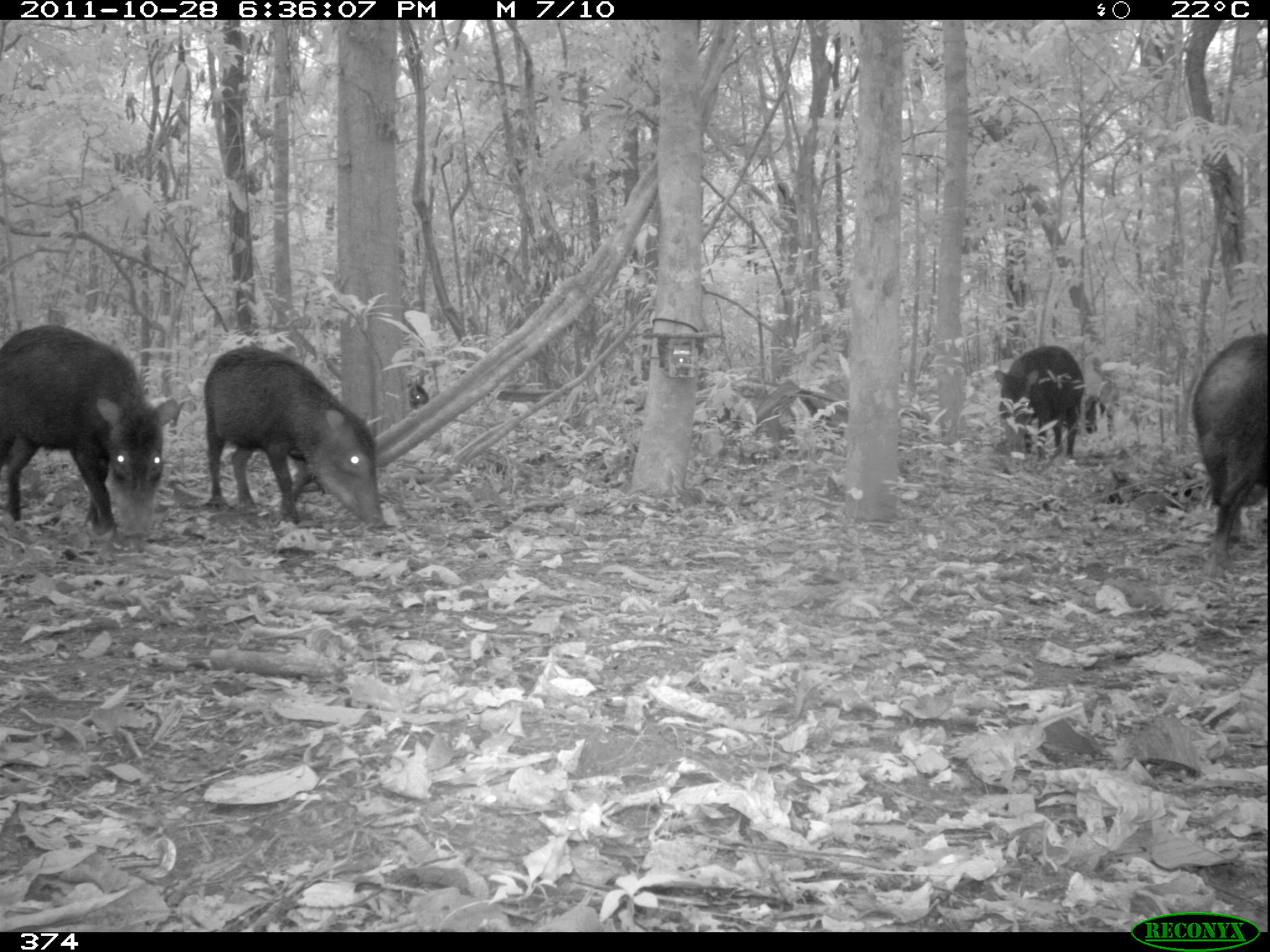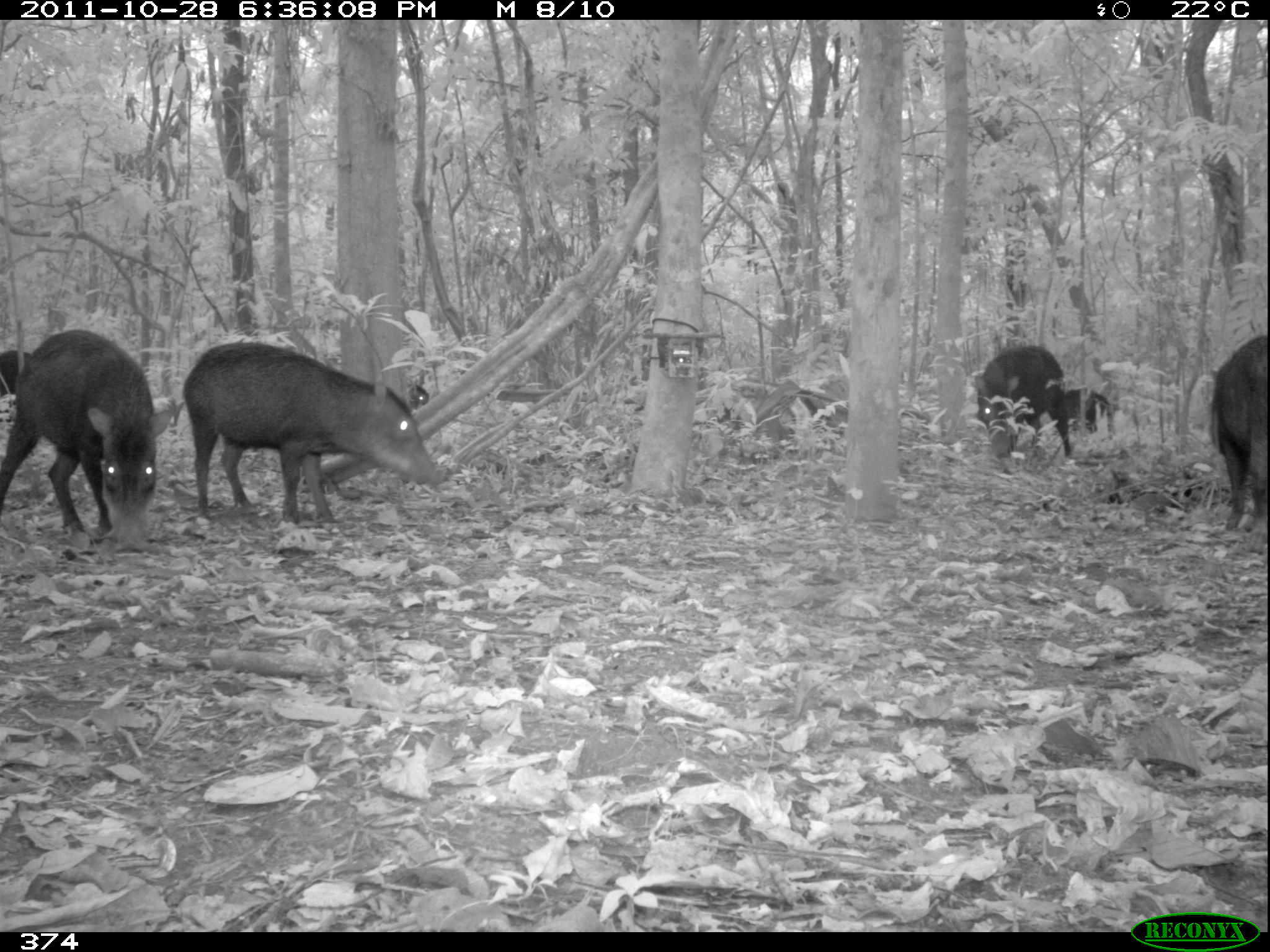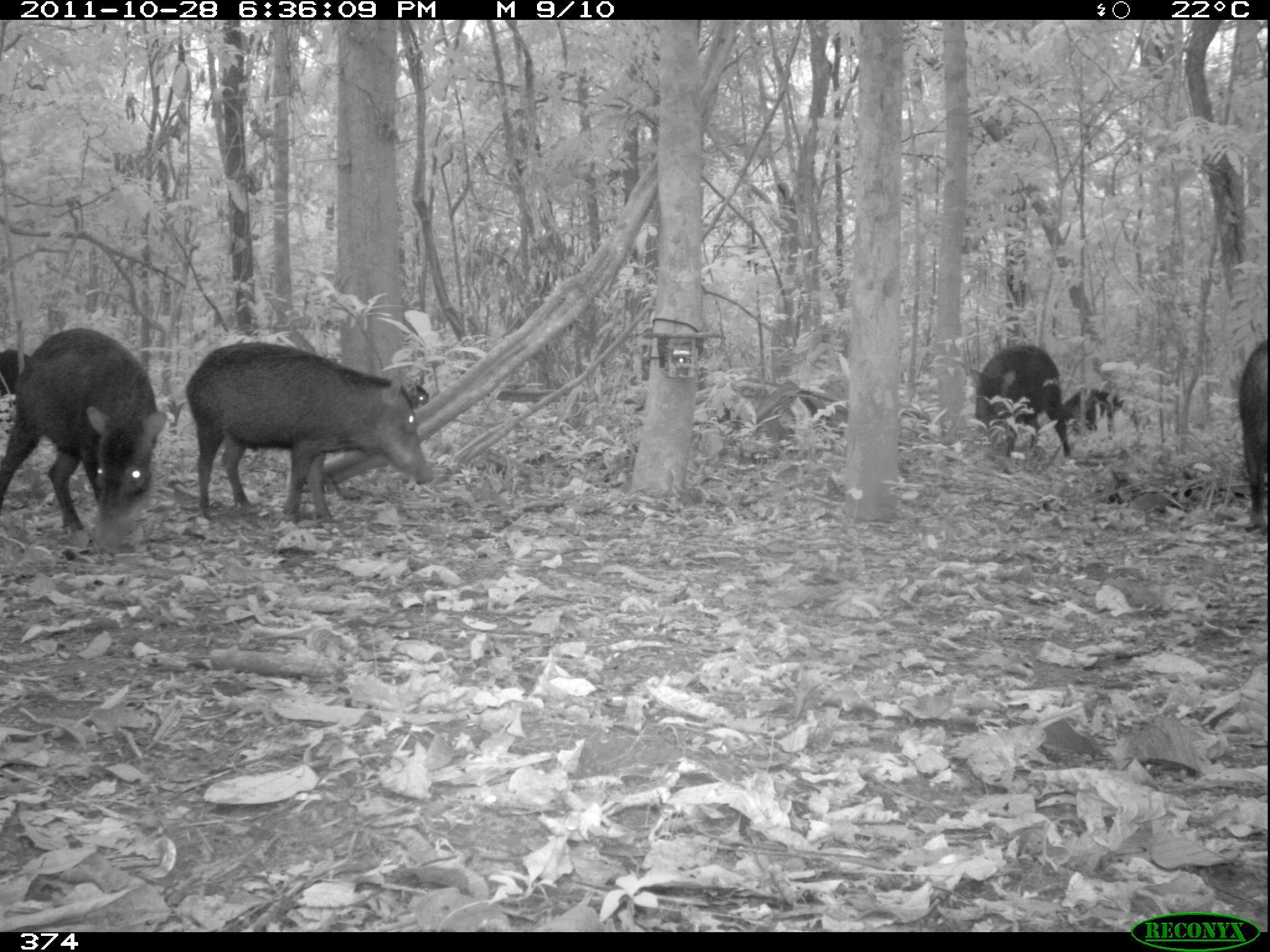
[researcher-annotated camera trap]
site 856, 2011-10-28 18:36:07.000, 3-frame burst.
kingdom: Animalia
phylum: Chordata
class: Mammalia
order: Artiodactyla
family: Tayassuidae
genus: Tayassu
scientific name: Tayassu pecari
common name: white-lipped peccary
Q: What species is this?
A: Tayassu pecari (white-lipped peccary).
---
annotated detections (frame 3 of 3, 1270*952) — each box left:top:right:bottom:
tayassu pecari: 186:341:434:521; 1:326:168:554; 974:346:1071:462; 1237:339:1270:539; 1063:385:1141:440